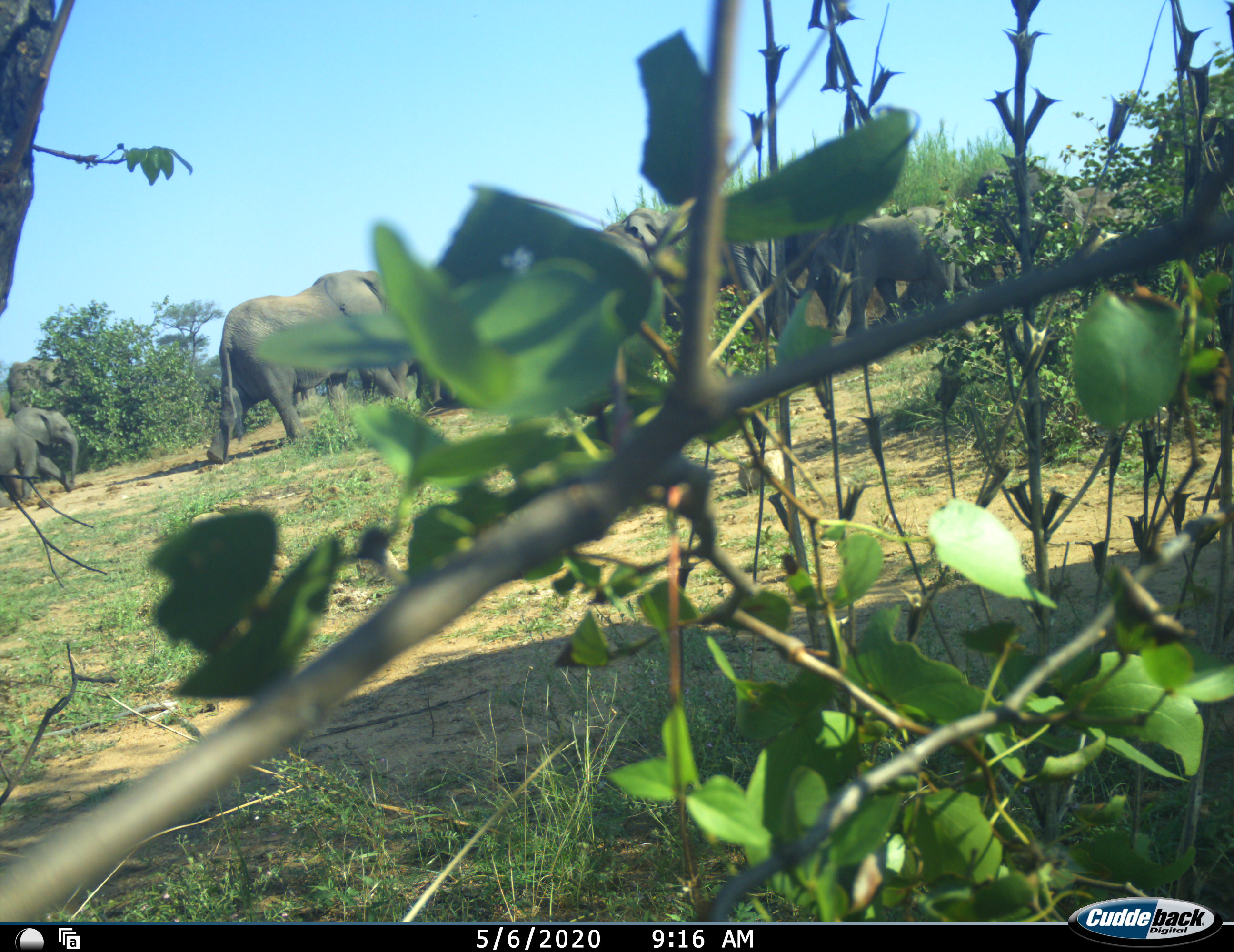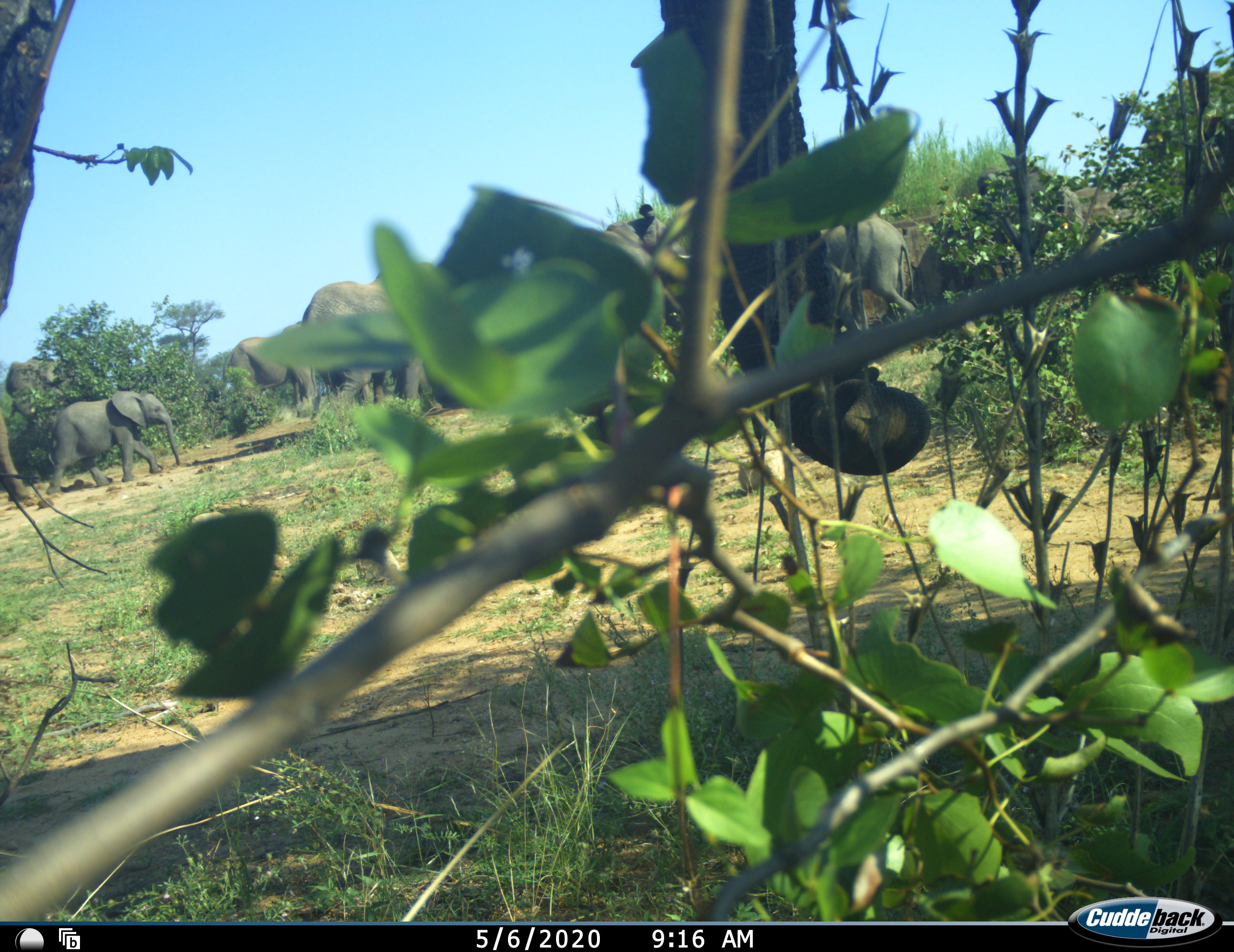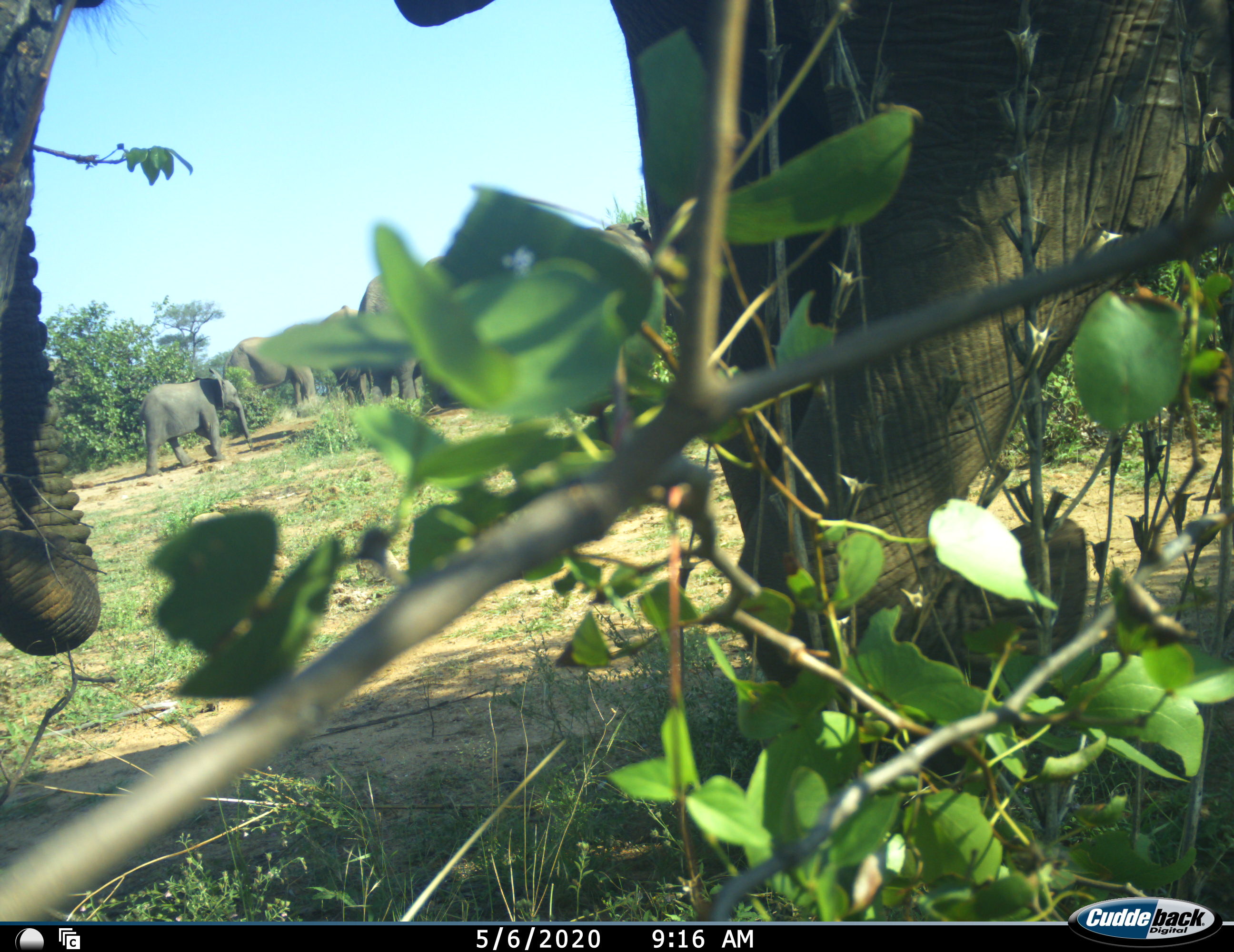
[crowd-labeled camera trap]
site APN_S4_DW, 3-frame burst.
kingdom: Animalia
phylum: Chordata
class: Mammalia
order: Proboscidea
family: Elephantidae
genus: Loxodonta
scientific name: Loxodonta africana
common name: african bush elephant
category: elephant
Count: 9.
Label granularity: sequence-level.